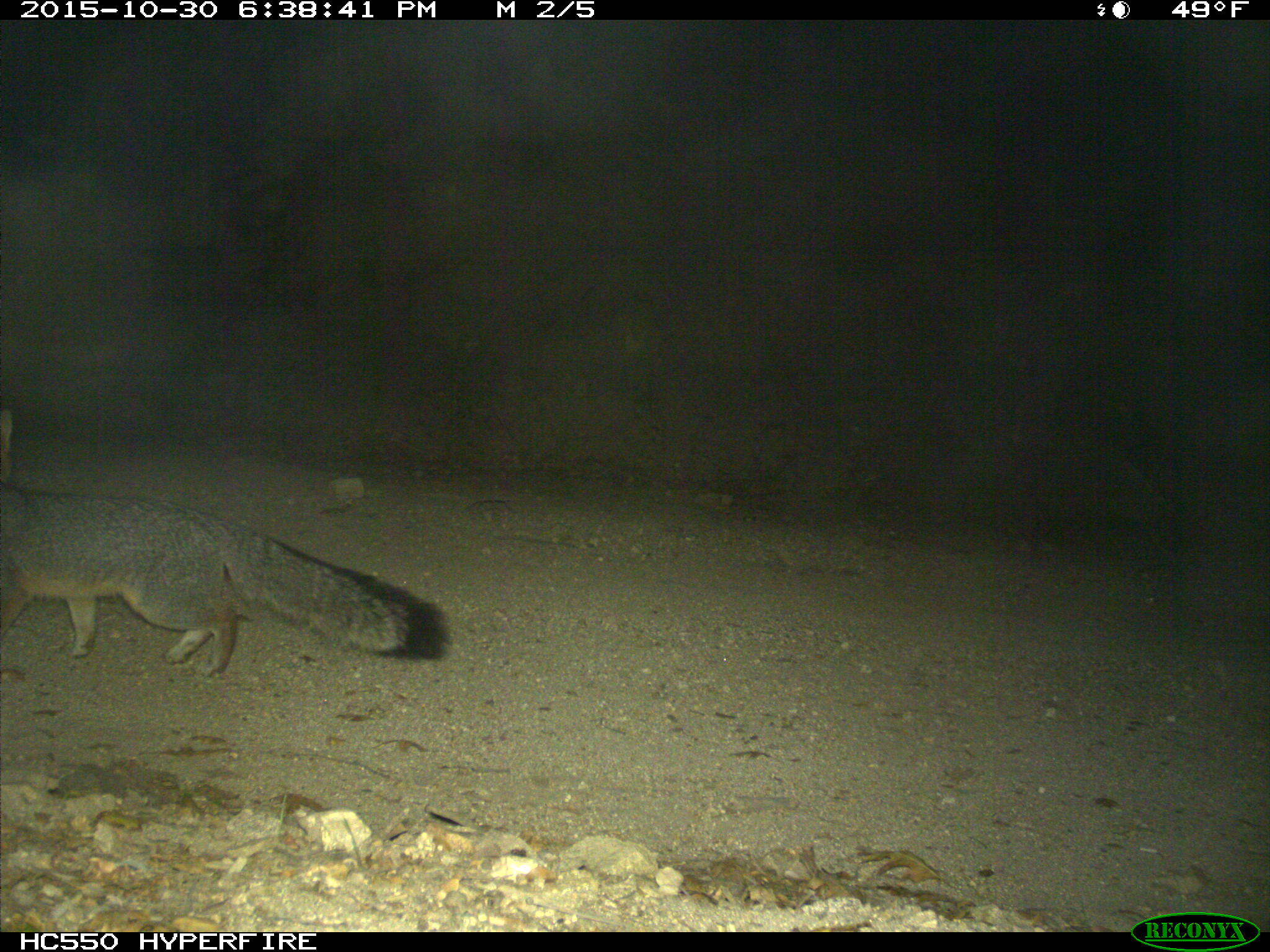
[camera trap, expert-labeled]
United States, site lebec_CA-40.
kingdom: Animalia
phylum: Chordata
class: Mammalia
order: Carnivora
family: Canidae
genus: Urocyon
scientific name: Urocyon cinereoargenteus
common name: gray fox